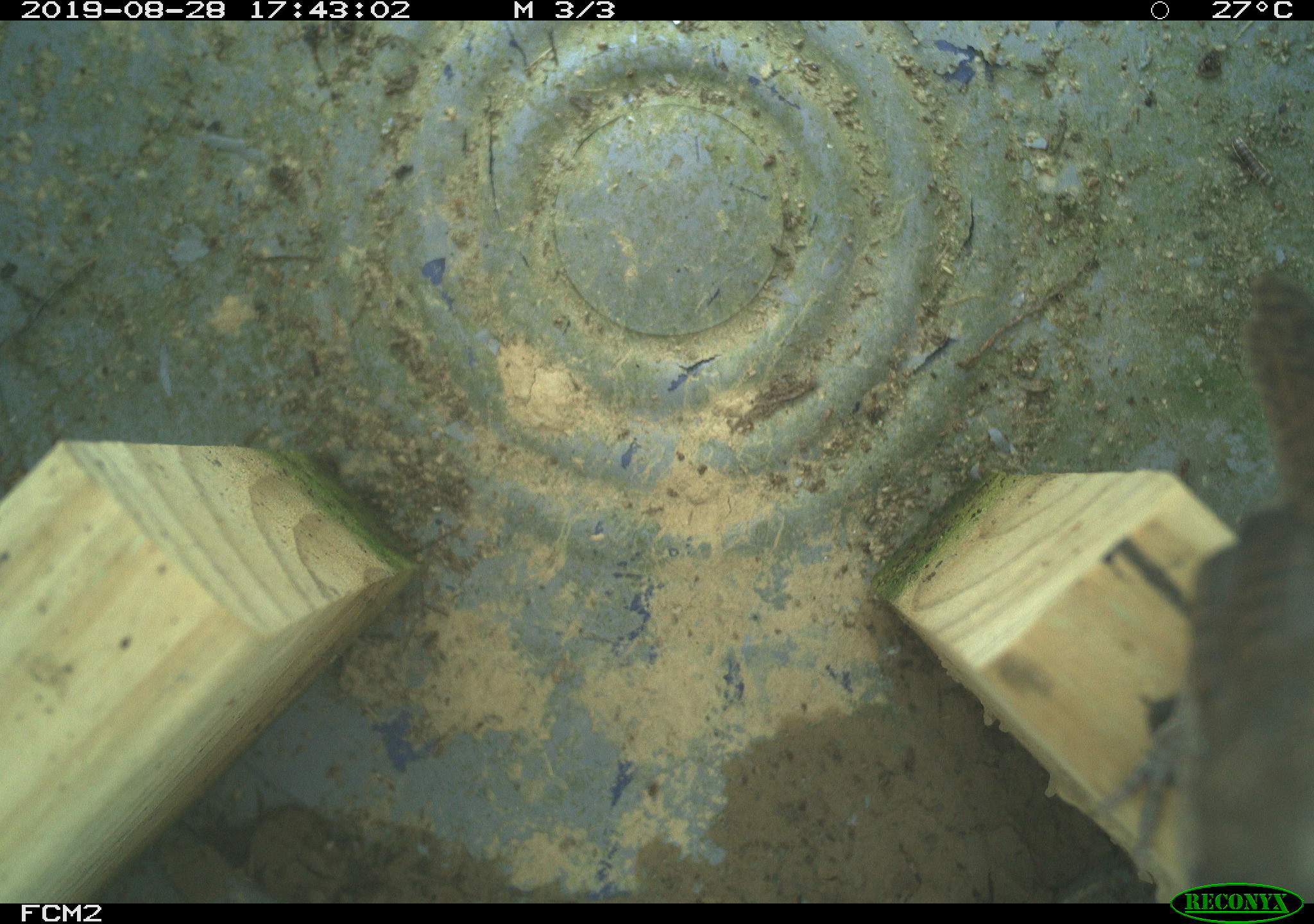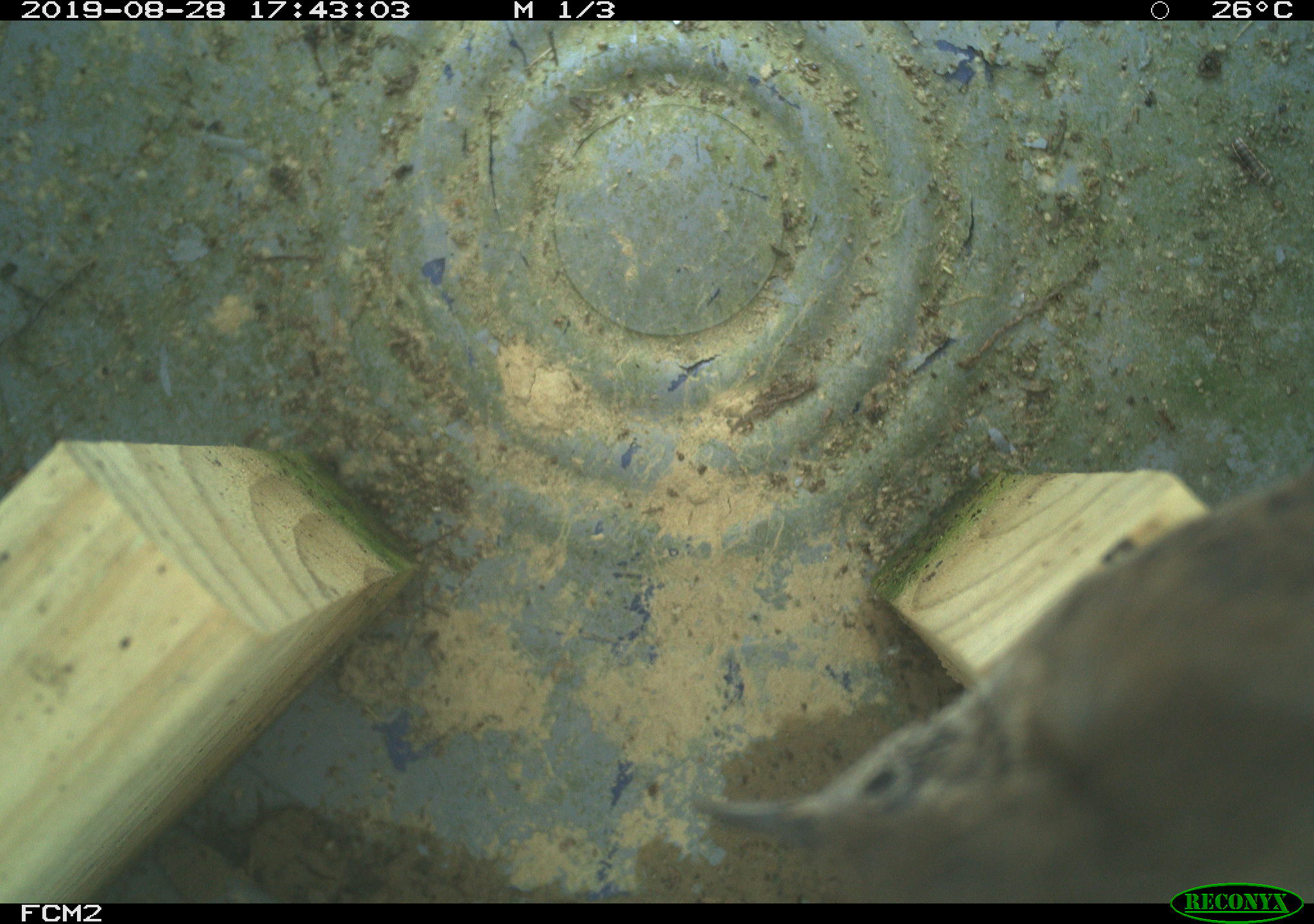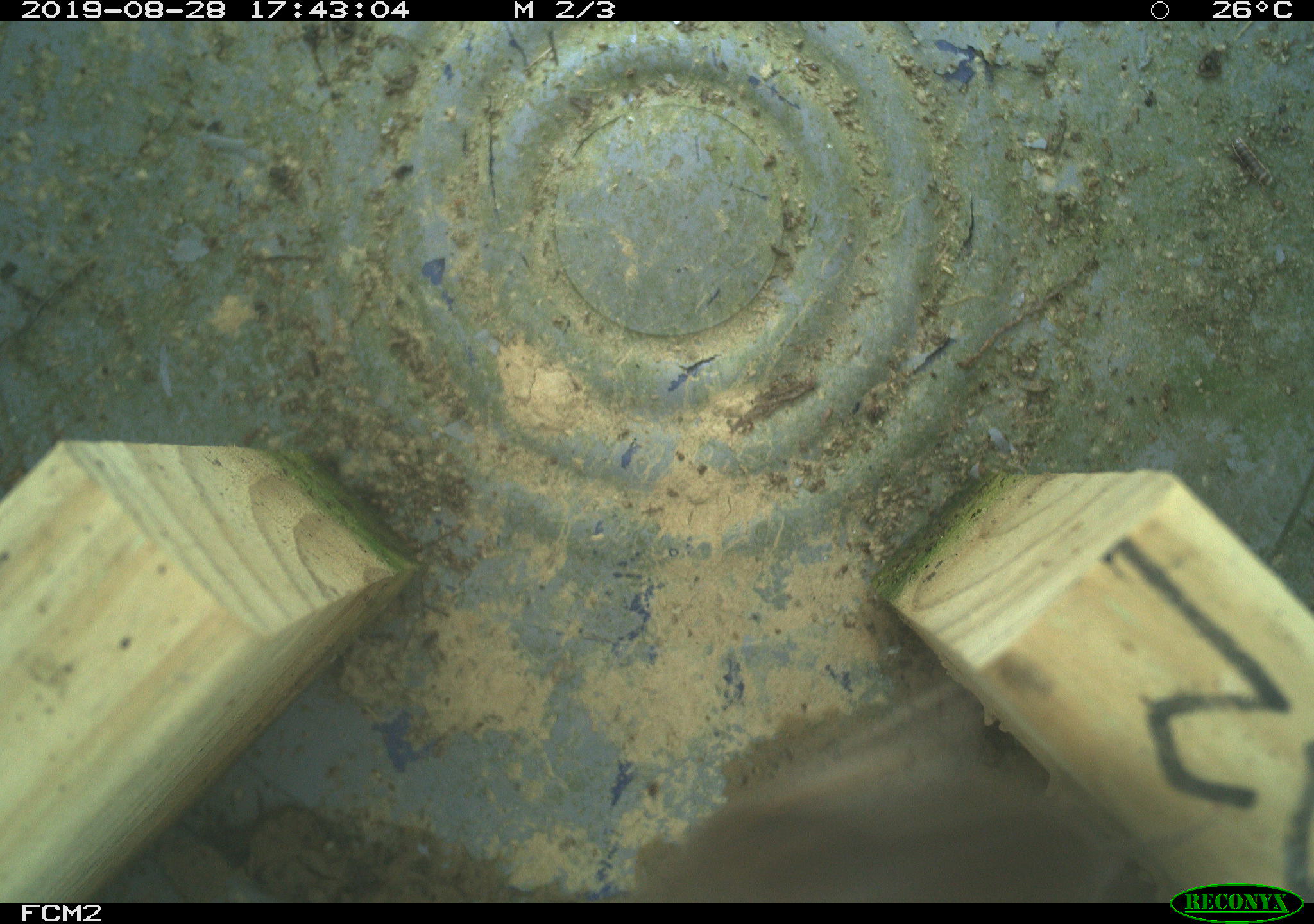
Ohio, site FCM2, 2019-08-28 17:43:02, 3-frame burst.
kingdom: Animalia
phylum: Chordata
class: Aves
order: Passeriformes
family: Troglodytidae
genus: Troglodytes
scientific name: Troglodytes aedon aedon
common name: northern house wren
Northern house wren (Troglodytes aedon aedon).